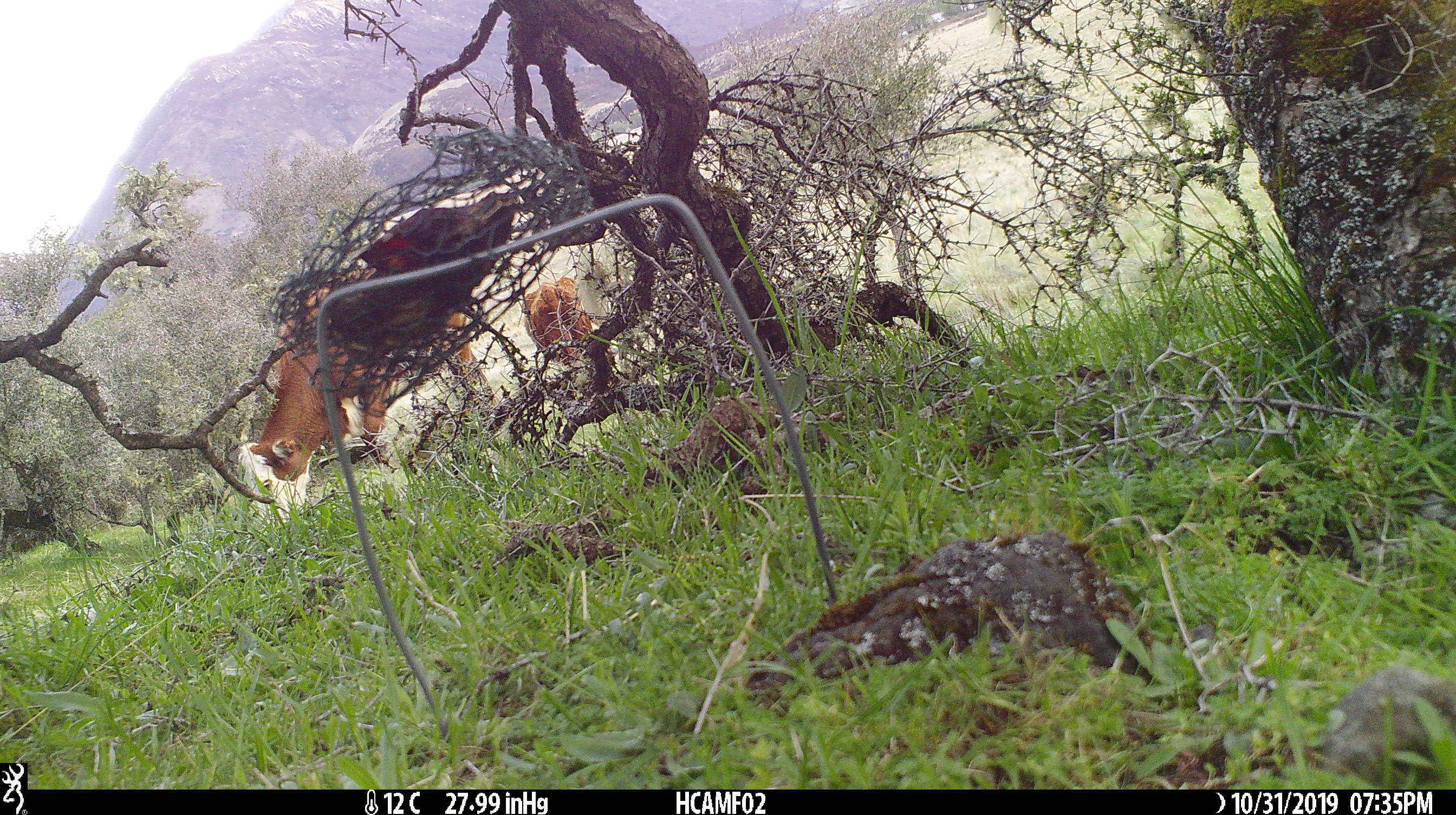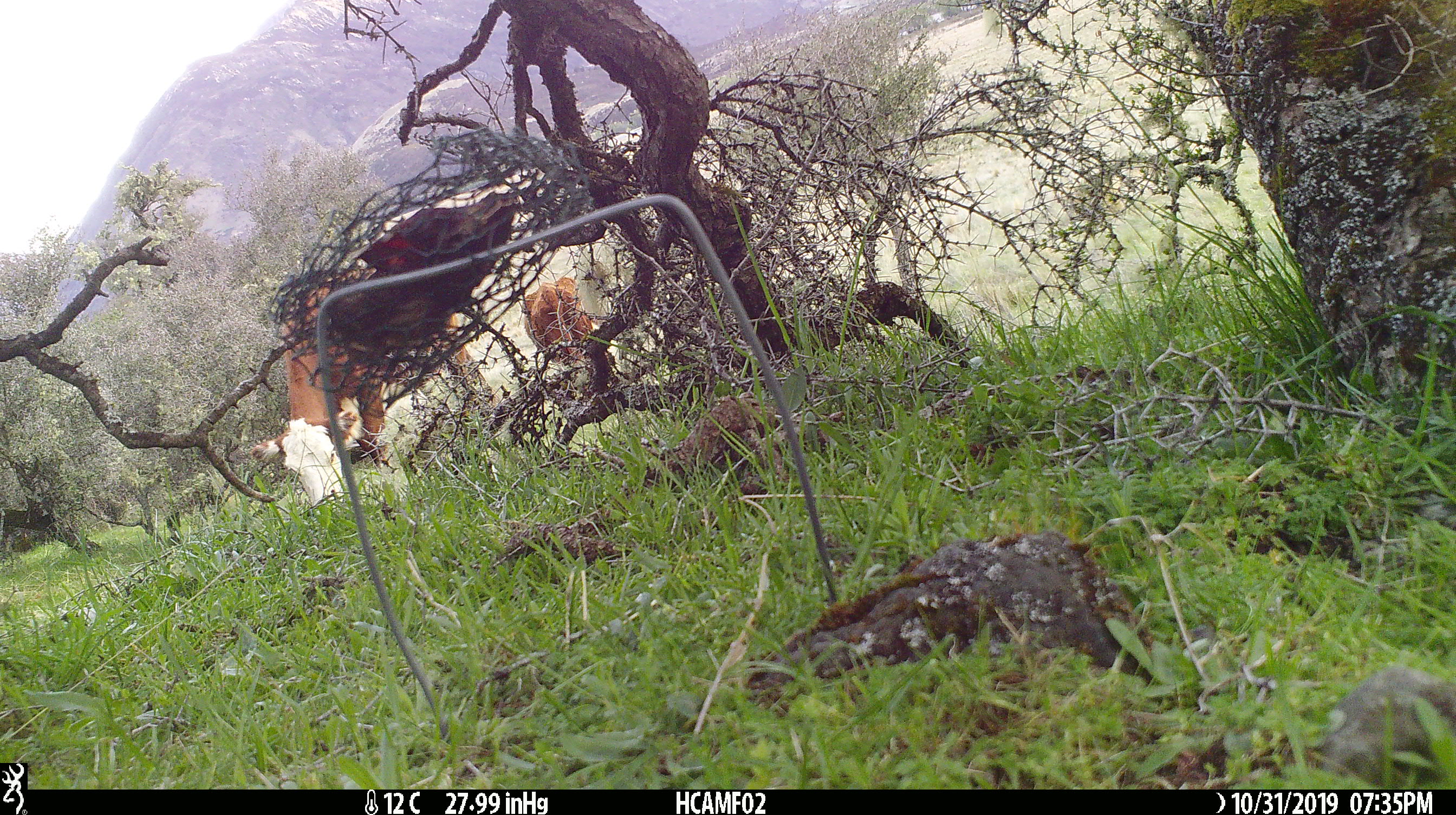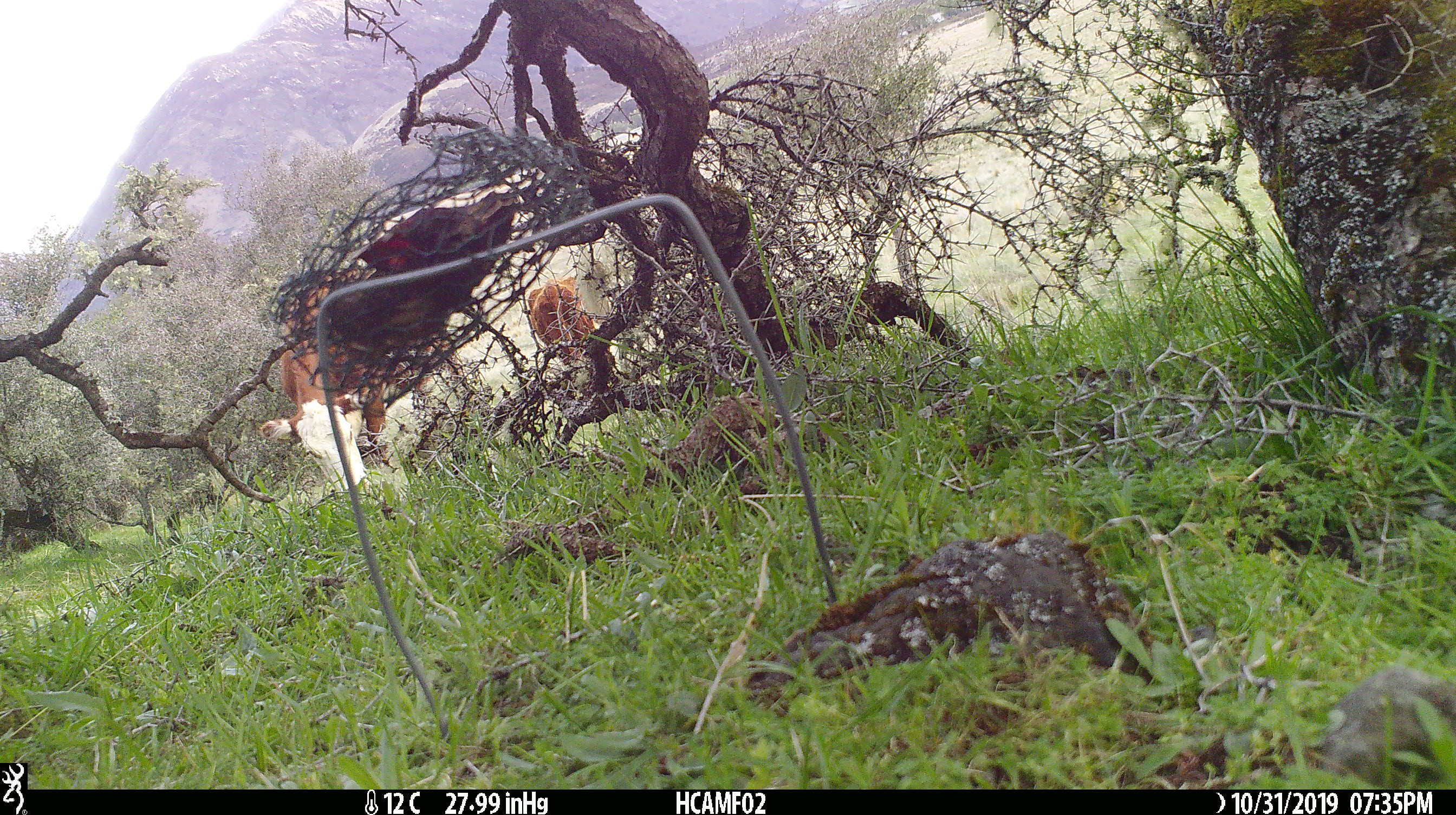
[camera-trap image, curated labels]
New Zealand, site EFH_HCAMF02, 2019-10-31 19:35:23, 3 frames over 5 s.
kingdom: Animalia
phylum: Chordata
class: Mammalia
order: Artiodactyla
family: Bovidae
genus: Bos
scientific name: Bos taurus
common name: domestic cow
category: cow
Cow (domestic cow) (Bos taurus).